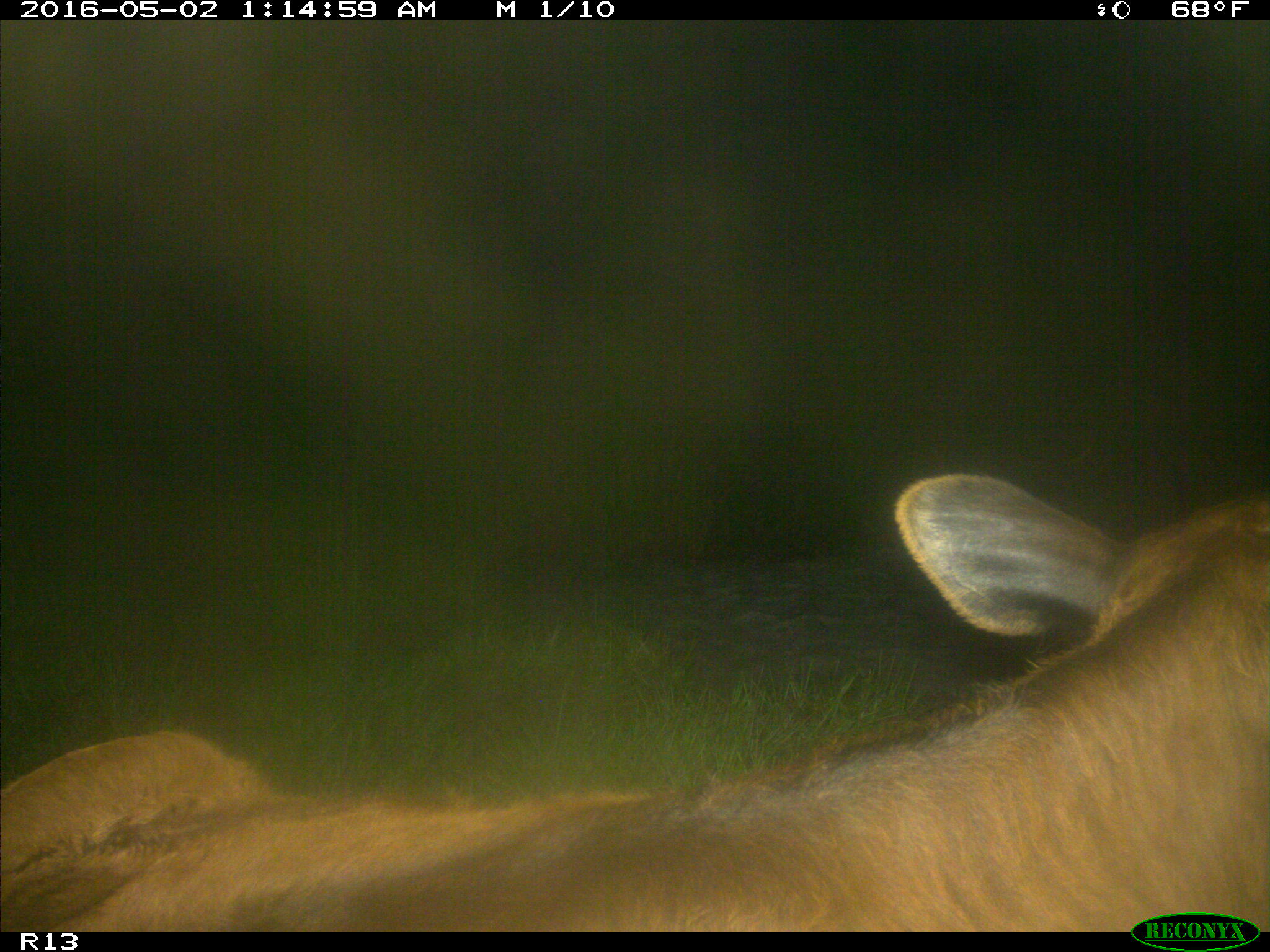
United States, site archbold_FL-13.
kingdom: Animalia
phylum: Chordata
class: Mammalia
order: Artiodactyla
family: Bovidae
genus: Bos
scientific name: Bos taurus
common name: domestic cow